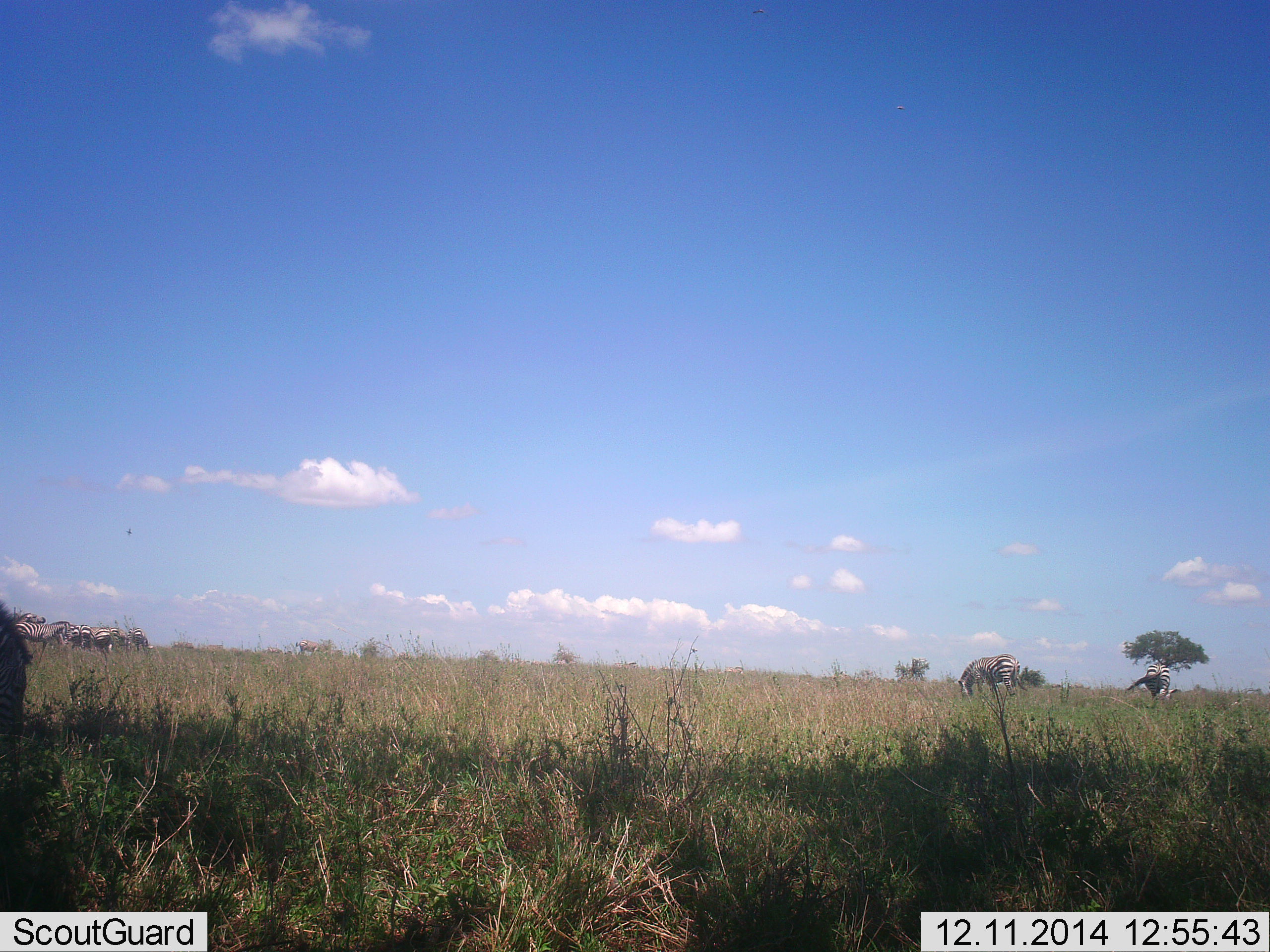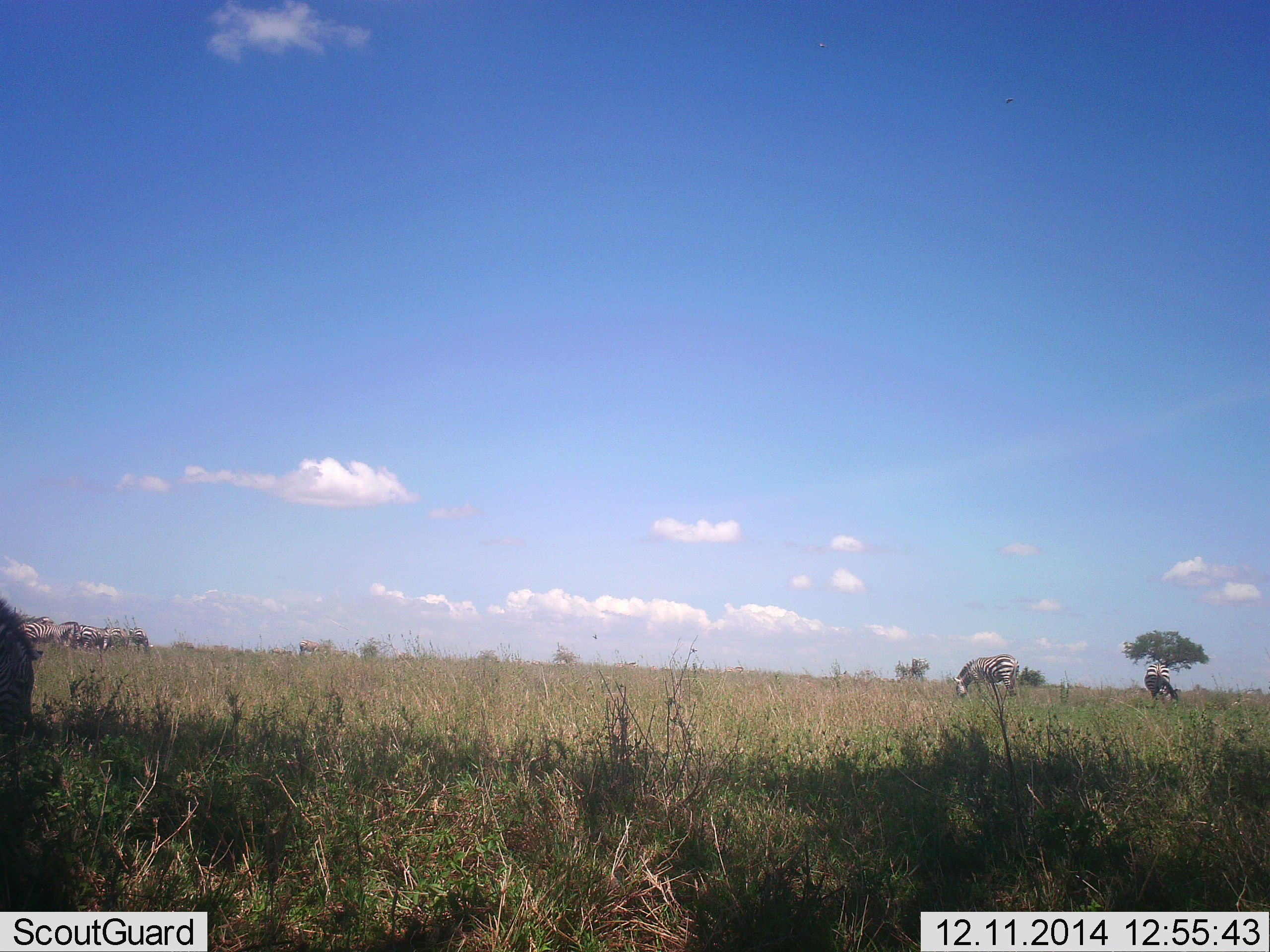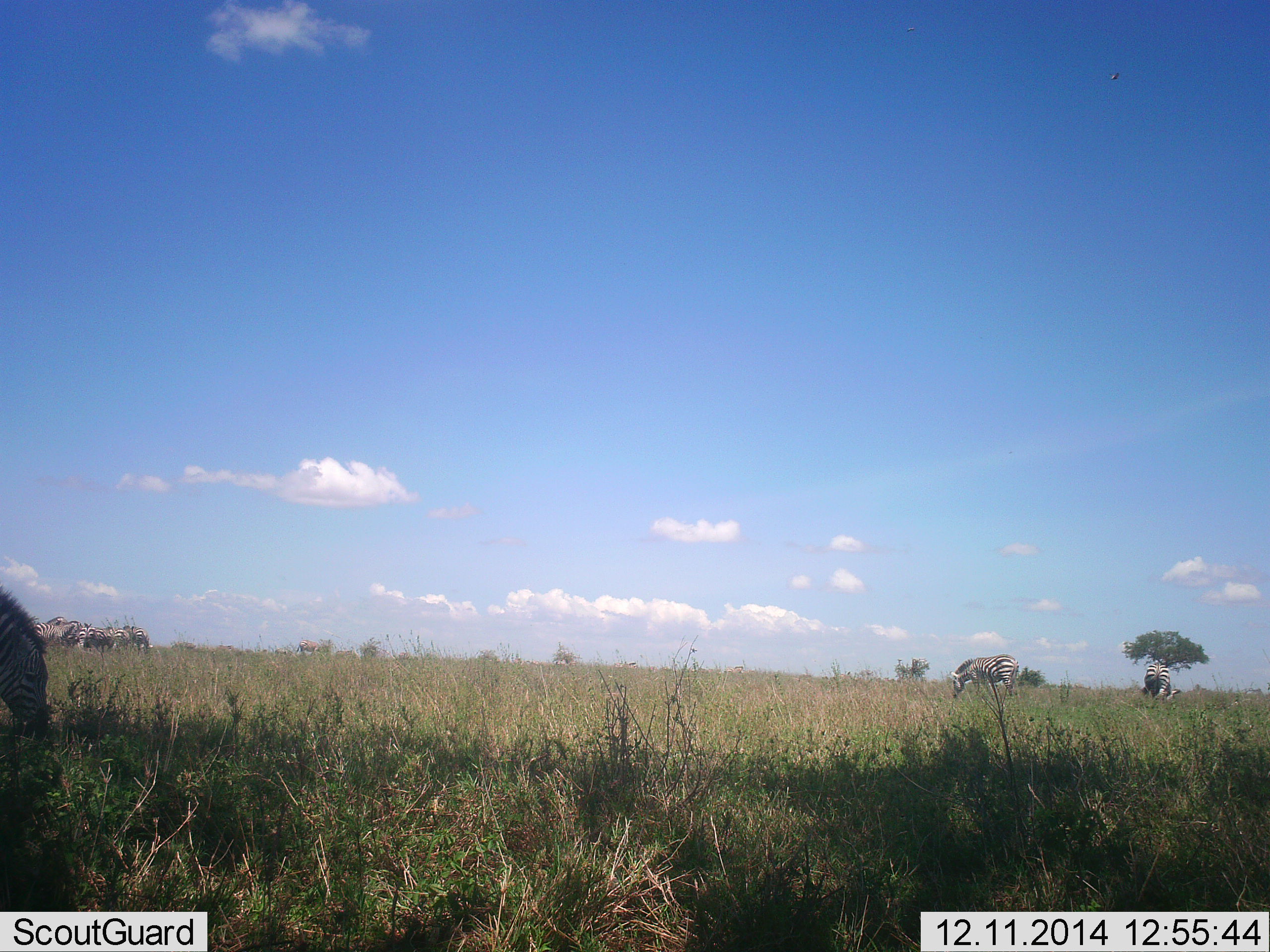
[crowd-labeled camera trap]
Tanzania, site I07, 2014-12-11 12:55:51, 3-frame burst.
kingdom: Animalia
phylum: Chordata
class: Mammalia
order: Perissodactyla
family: Equidae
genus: Equus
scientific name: Equus quagga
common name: plains zebra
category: zebra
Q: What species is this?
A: Zebra (plains zebra) (Equus quagga).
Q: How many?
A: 11-50.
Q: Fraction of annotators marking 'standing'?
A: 50%.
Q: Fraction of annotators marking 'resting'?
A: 0%.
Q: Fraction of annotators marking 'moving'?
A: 30%.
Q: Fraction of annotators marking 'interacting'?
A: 0%.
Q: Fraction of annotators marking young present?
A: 0%.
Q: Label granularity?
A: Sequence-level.